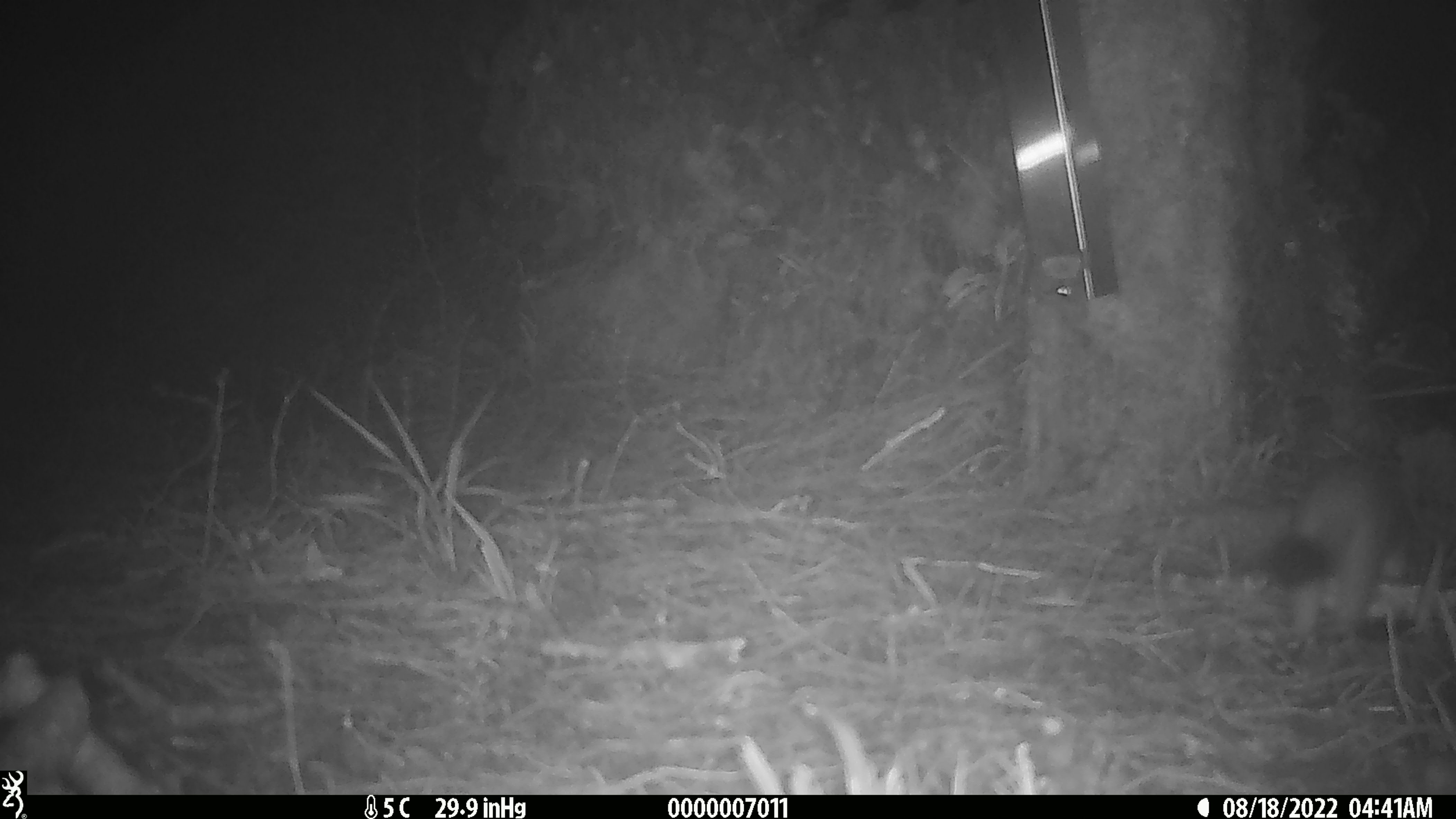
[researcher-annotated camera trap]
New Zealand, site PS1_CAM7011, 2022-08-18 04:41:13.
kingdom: Animalia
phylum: Chordata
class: Mammalia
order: Rodentia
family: Muridae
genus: Mus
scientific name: Mus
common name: mouse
Mouse (Mus).